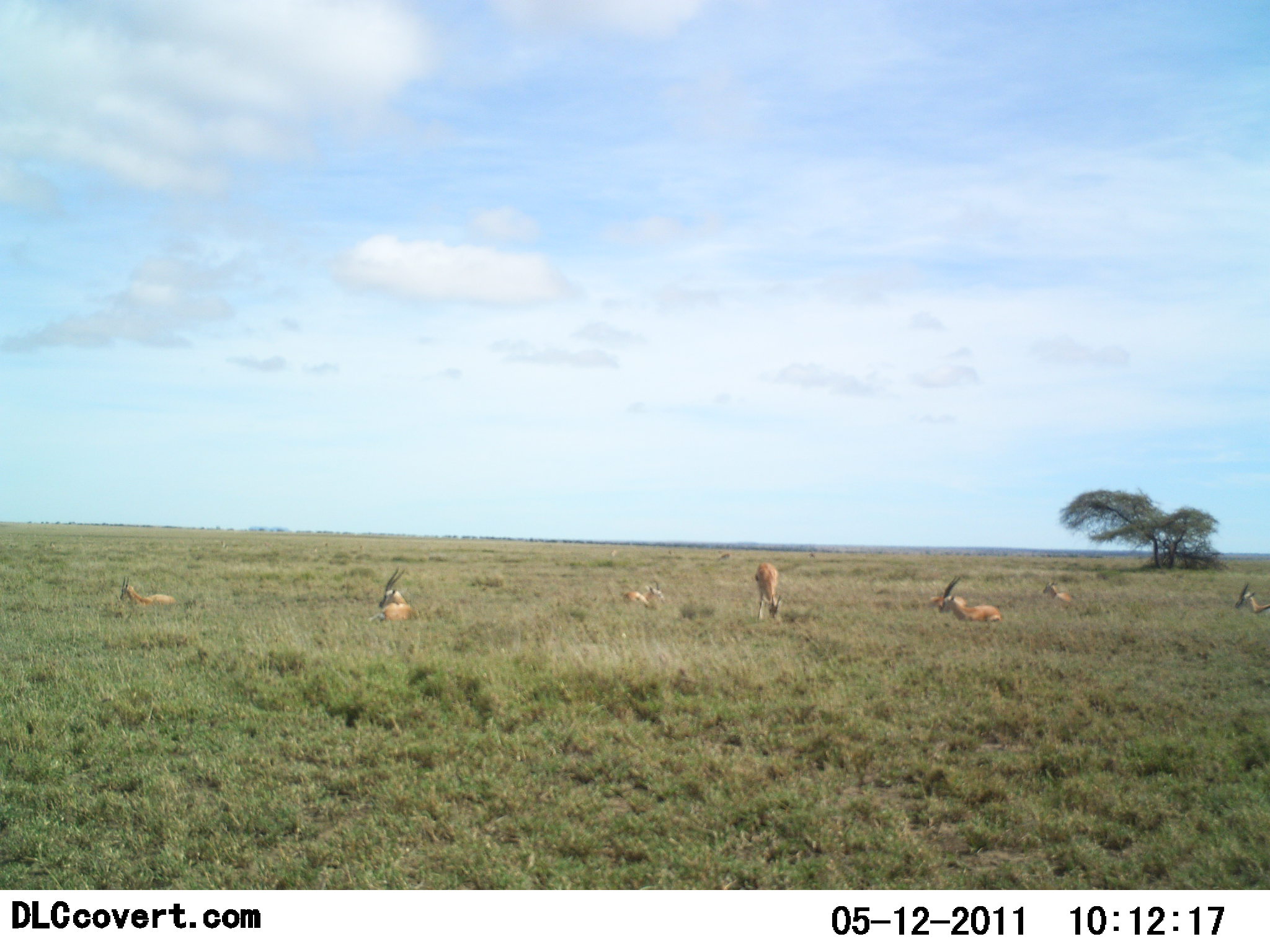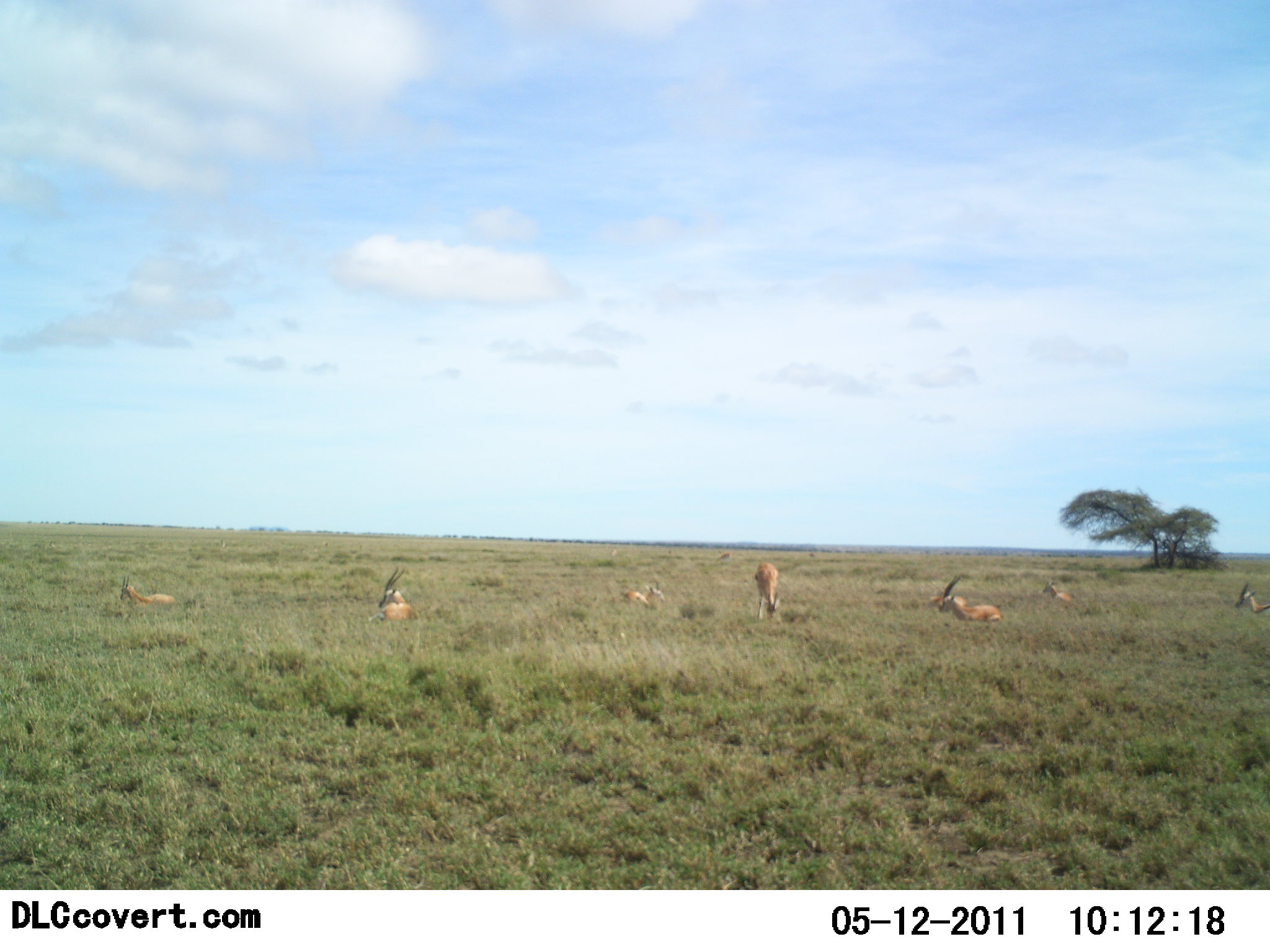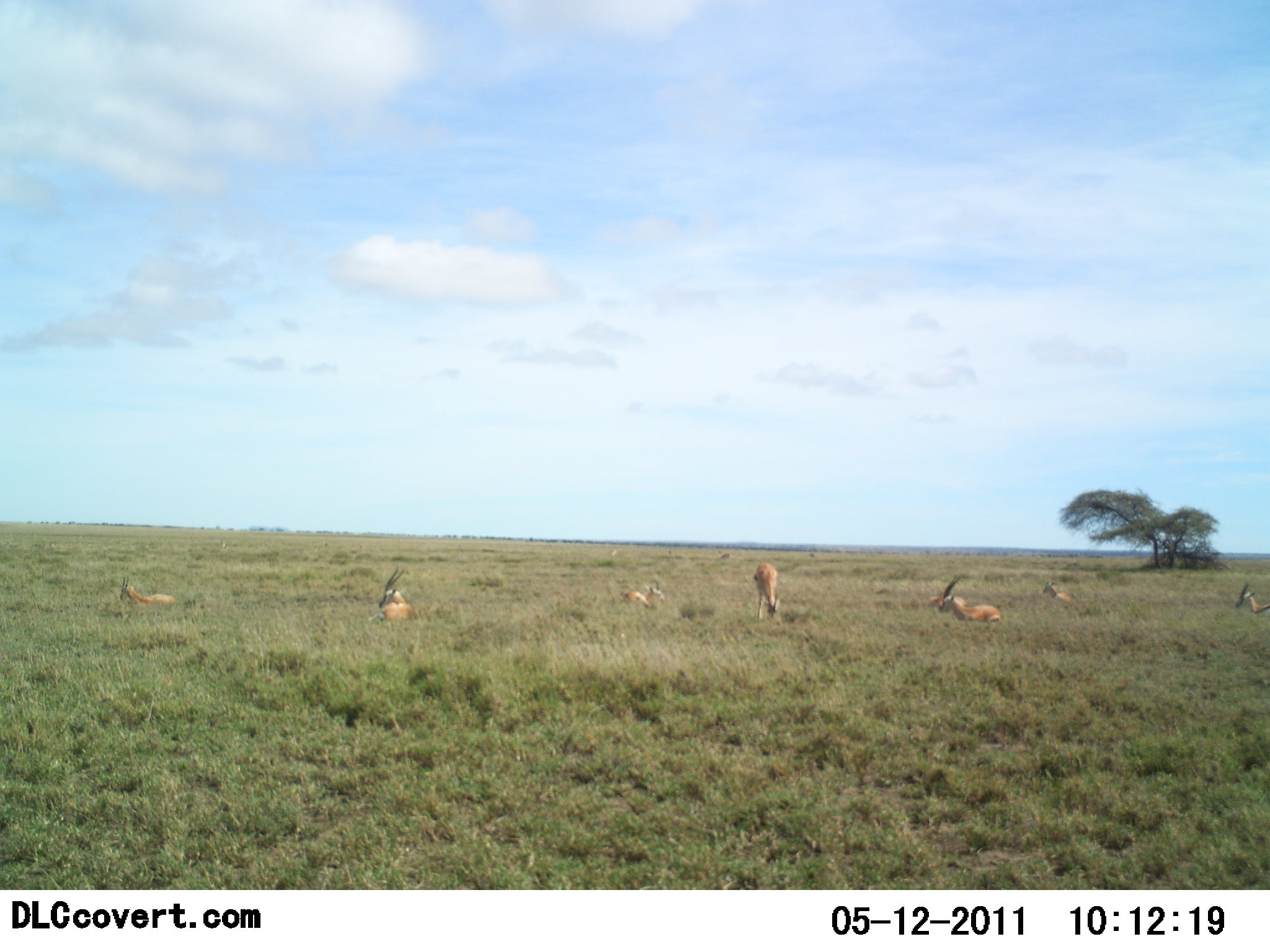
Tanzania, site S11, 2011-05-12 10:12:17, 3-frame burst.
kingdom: Animalia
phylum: Chordata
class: Mammalia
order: Artiodactyla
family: Bovidae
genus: Eudorcas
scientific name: Eudorcas thomsonii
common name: thomson's gazelle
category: gazellethomsons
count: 7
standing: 30%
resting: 80%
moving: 0%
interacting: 0%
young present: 0%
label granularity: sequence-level